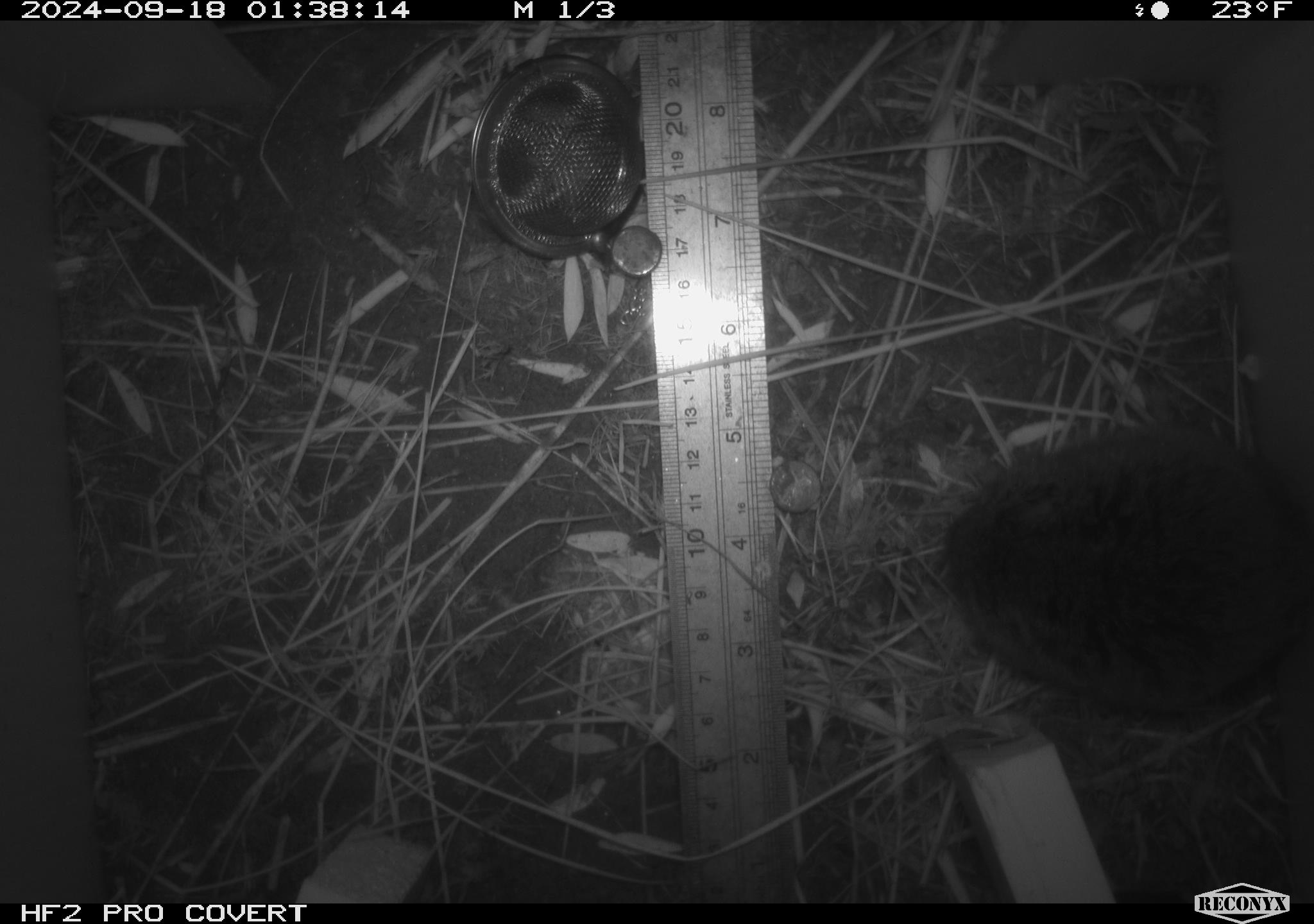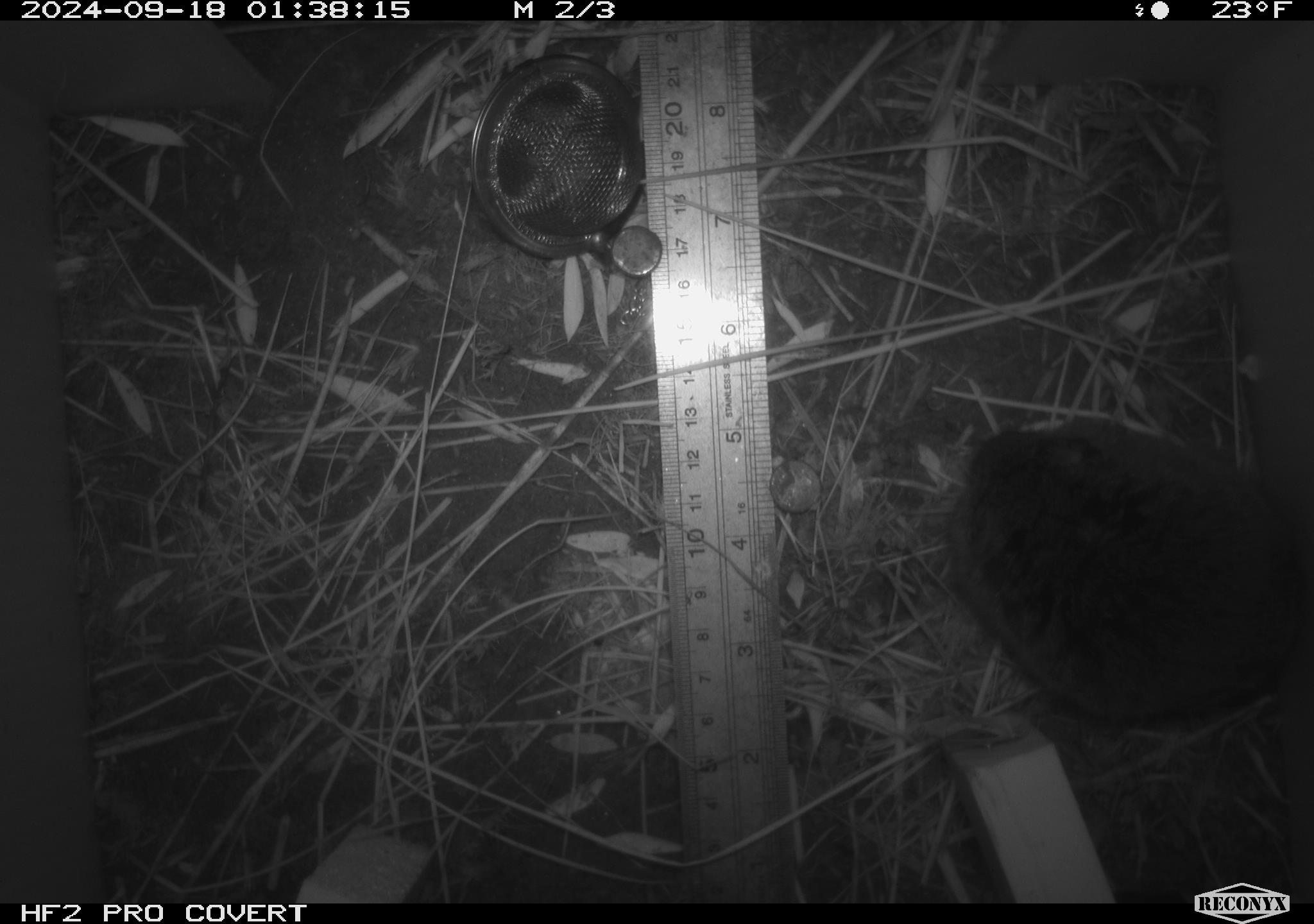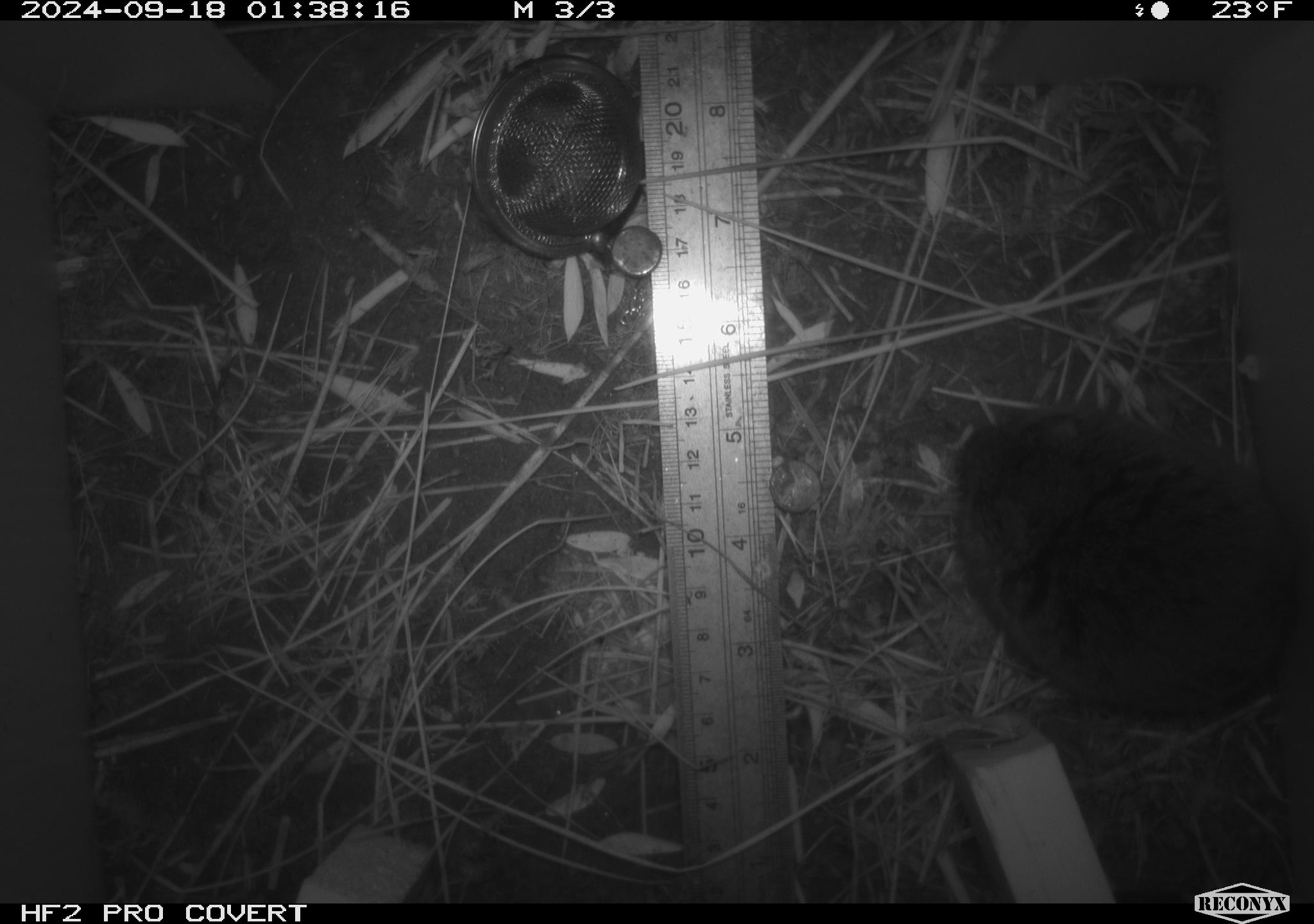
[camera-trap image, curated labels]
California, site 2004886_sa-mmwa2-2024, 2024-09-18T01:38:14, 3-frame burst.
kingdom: Animalia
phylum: Chordata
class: Mammalia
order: Rodentia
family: Cricetidae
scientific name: Arvicolinae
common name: voles, lemmings, and muskrats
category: arvicolinae subfamily